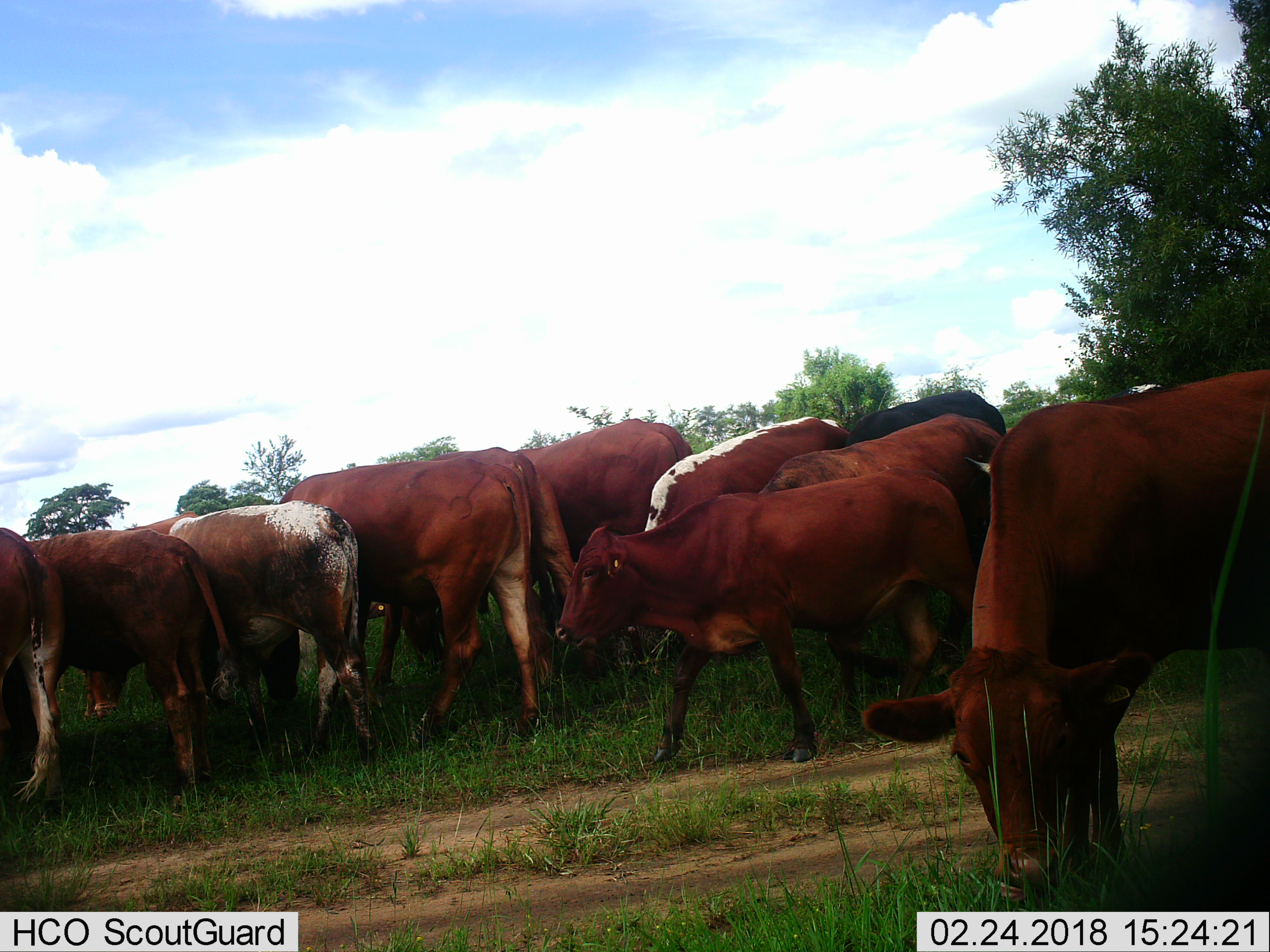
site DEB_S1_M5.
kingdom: Animalia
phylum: Chordata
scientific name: Vertebrata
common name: domestic animal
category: domesticanimal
Domesticanimal (domestic animal) (Vertebrata), count 11-50. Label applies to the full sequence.